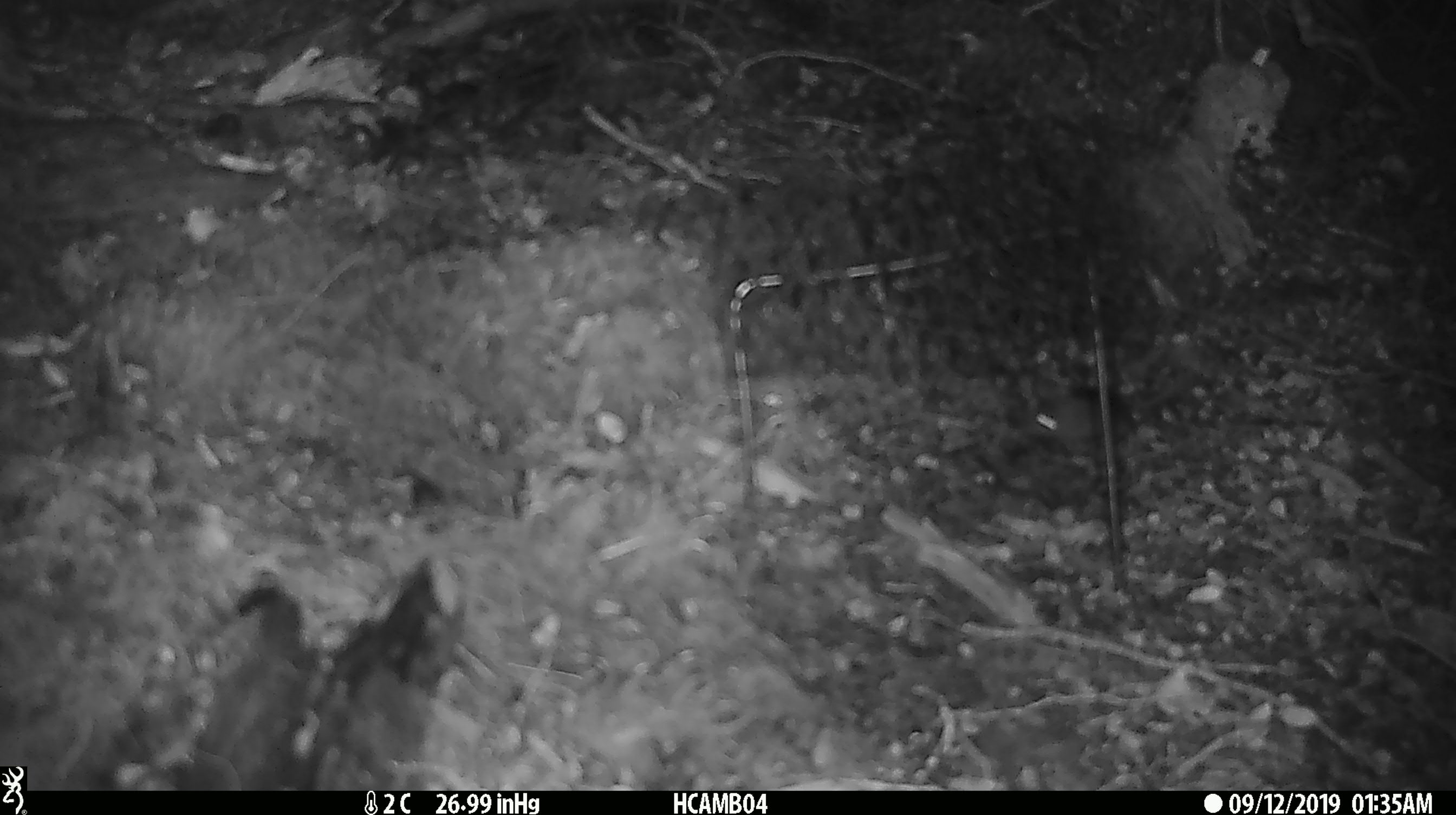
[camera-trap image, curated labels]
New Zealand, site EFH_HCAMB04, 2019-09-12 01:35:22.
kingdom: Animalia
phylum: Chordata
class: Mammalia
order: Rodentia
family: Muridae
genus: Mus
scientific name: Mus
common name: mouse